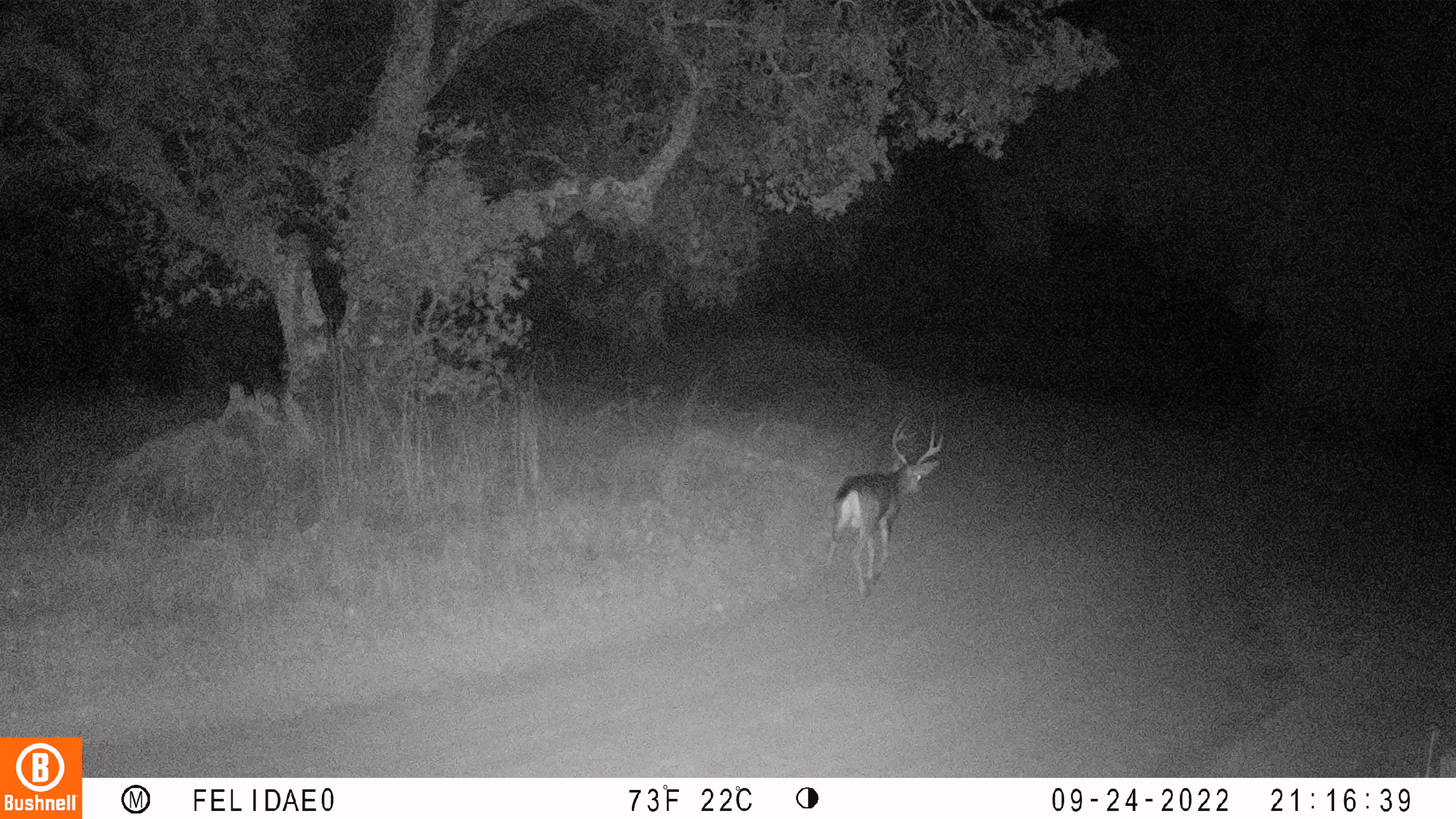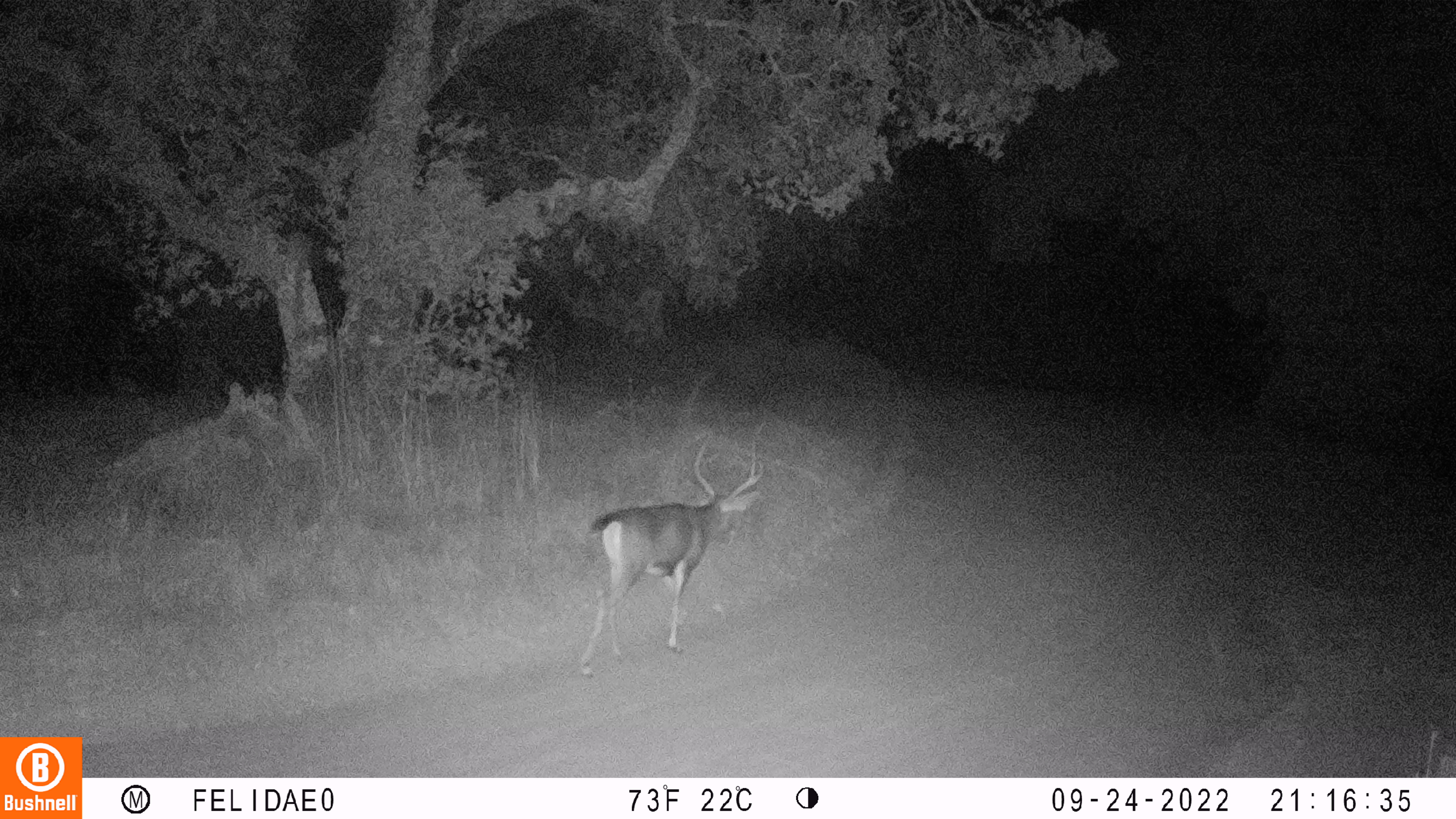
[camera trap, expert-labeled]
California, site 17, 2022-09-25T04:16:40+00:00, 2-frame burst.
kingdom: Animalia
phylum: Chordata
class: Mammalia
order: Artiodactyla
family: Cervidae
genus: Odocoileus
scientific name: Odocoileus hemionus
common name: mule deer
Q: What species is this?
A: Mule deer (Odocoileus hemionus).